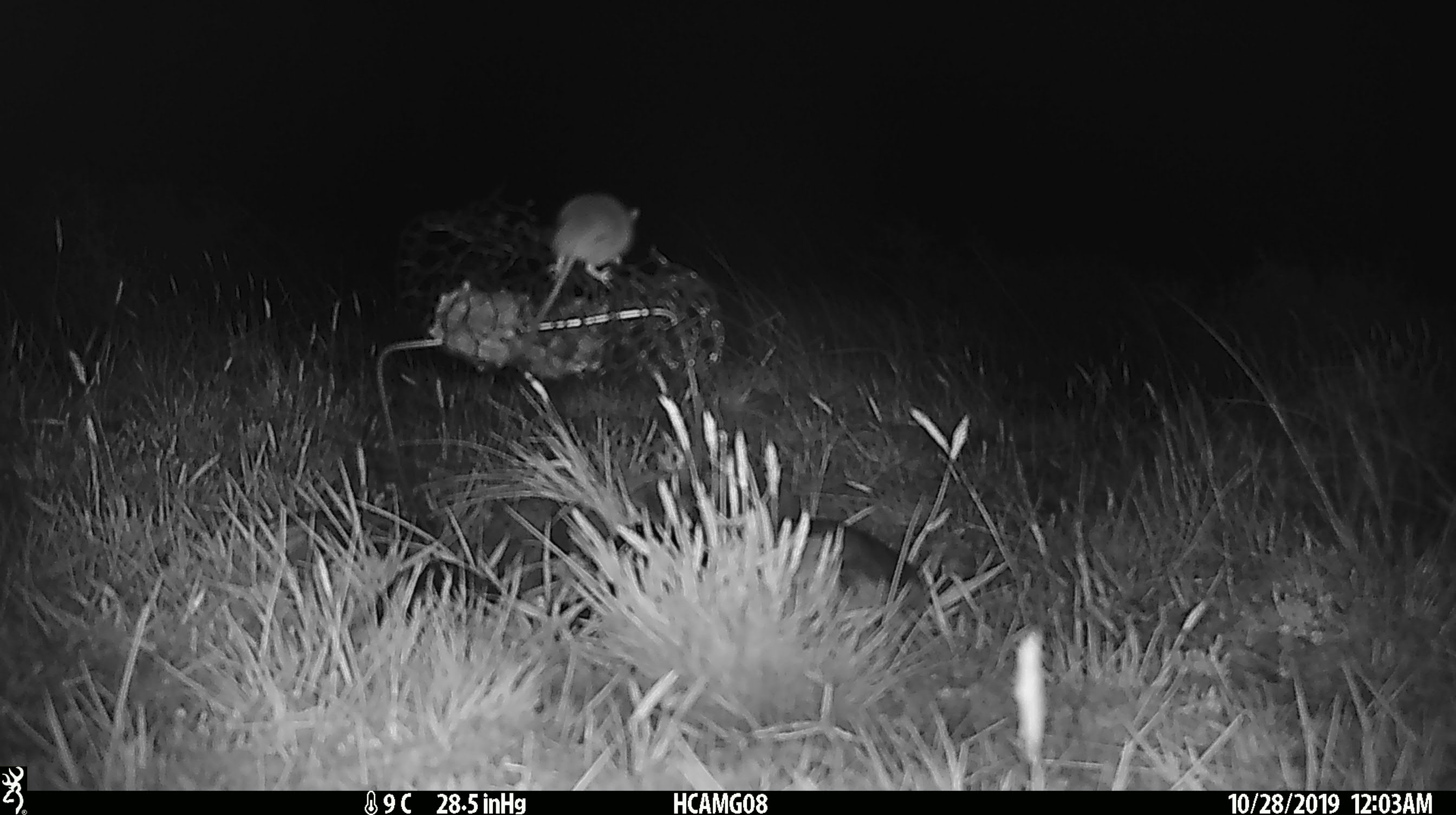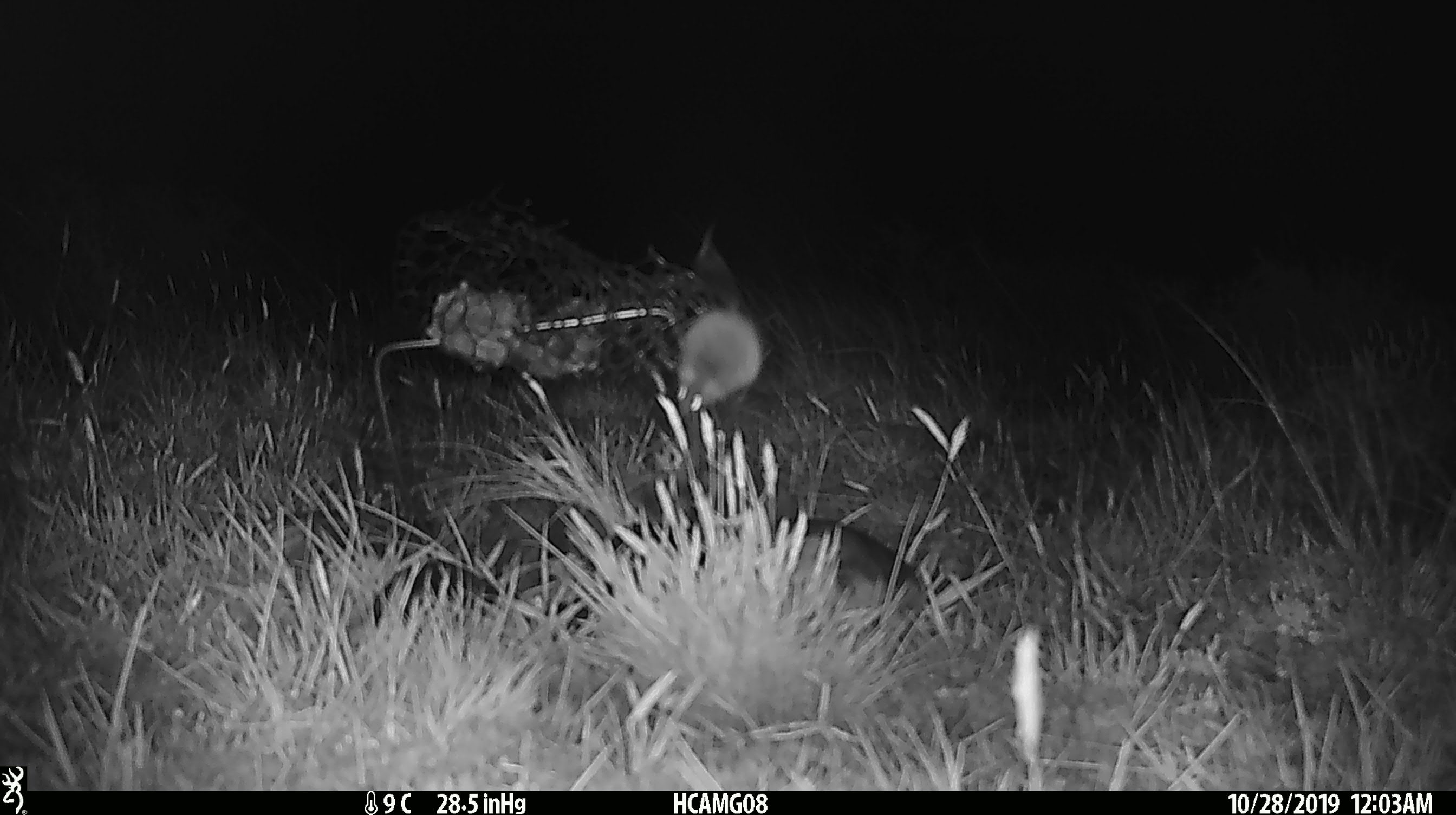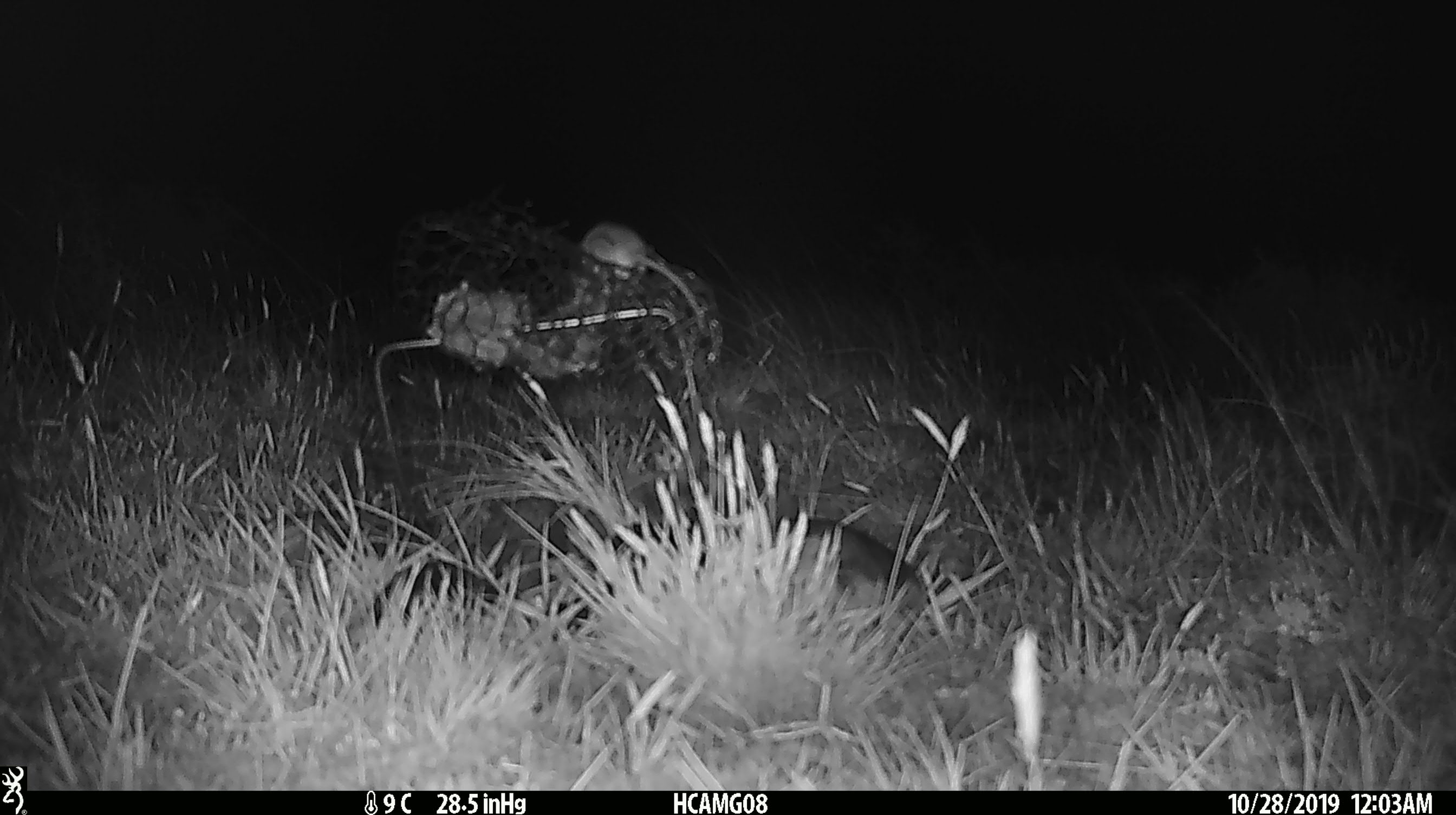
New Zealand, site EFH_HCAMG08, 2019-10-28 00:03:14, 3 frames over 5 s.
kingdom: Animalia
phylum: Chordata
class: Mammalia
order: Rodentia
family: Muridae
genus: Mus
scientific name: Mus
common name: mouse